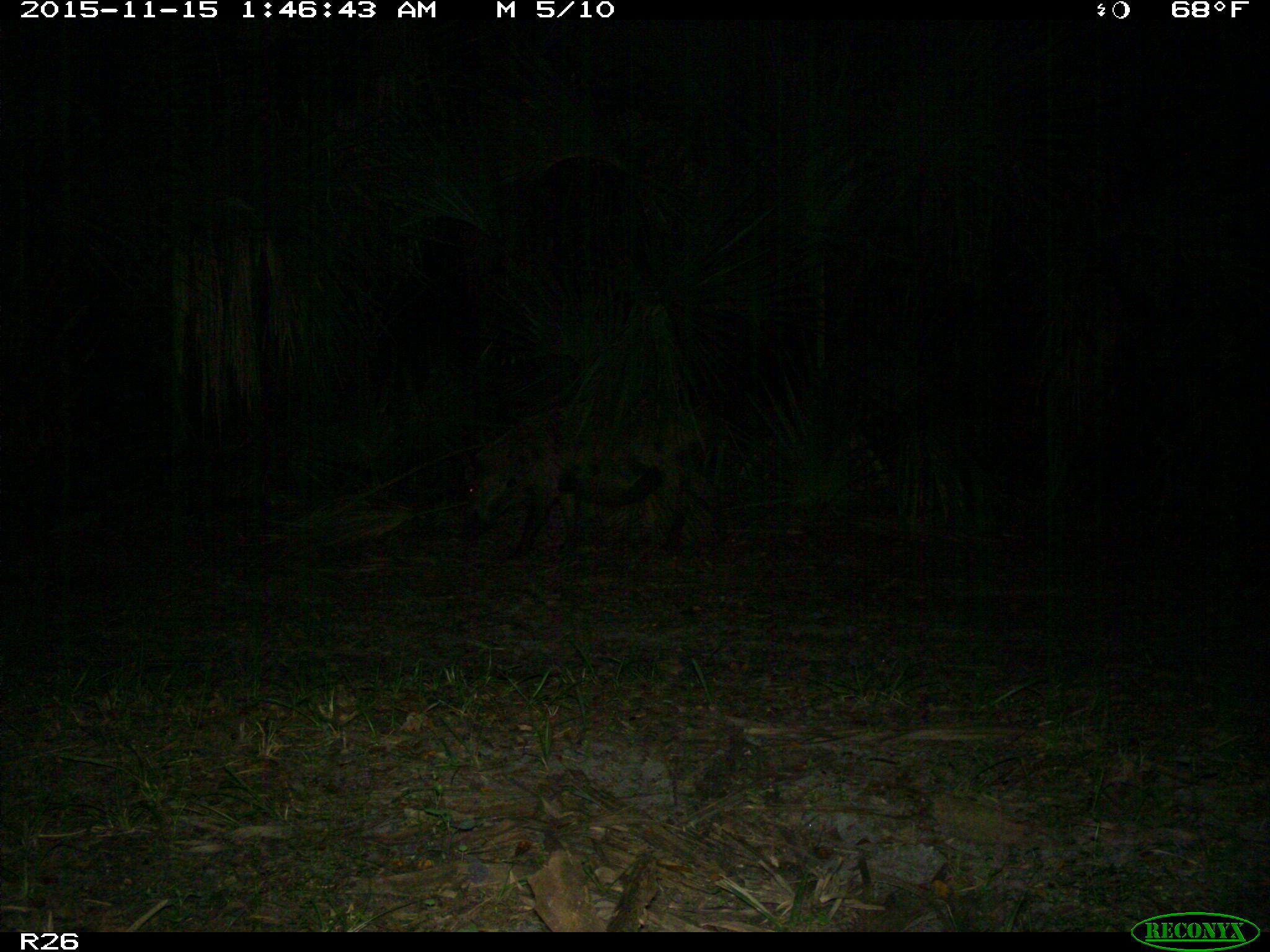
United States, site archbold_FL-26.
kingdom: Animalia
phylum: Chordata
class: Mammalia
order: Artiodactyla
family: Suidae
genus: Sus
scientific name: Sus scrofa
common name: wild boar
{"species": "Sus scrofa (wild boar)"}